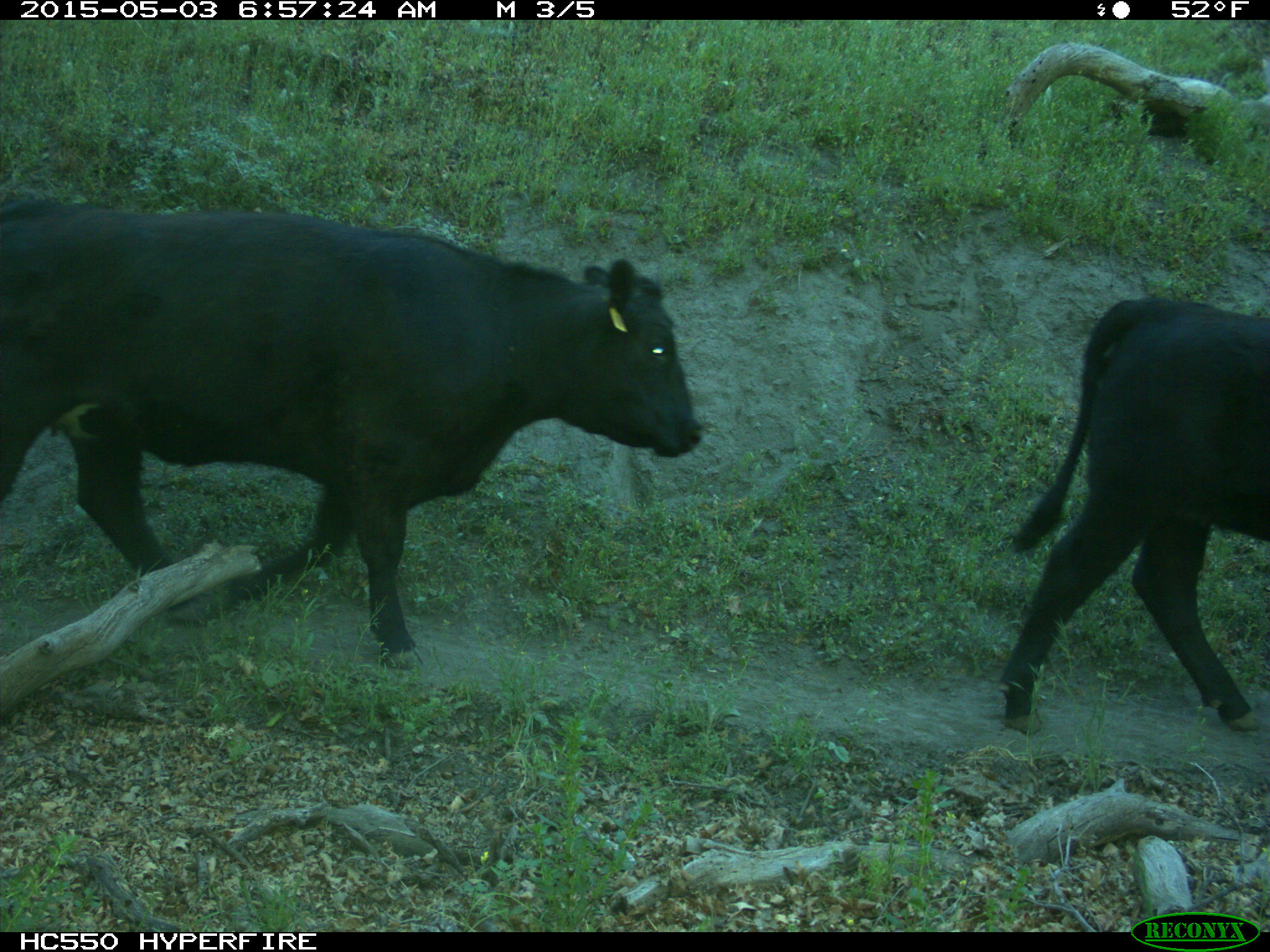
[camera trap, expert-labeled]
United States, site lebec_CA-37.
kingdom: Animalia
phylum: Chordata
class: Mammalia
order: Artiodactyla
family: Bovidae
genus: Bos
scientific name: Bos taurus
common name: domestic cow